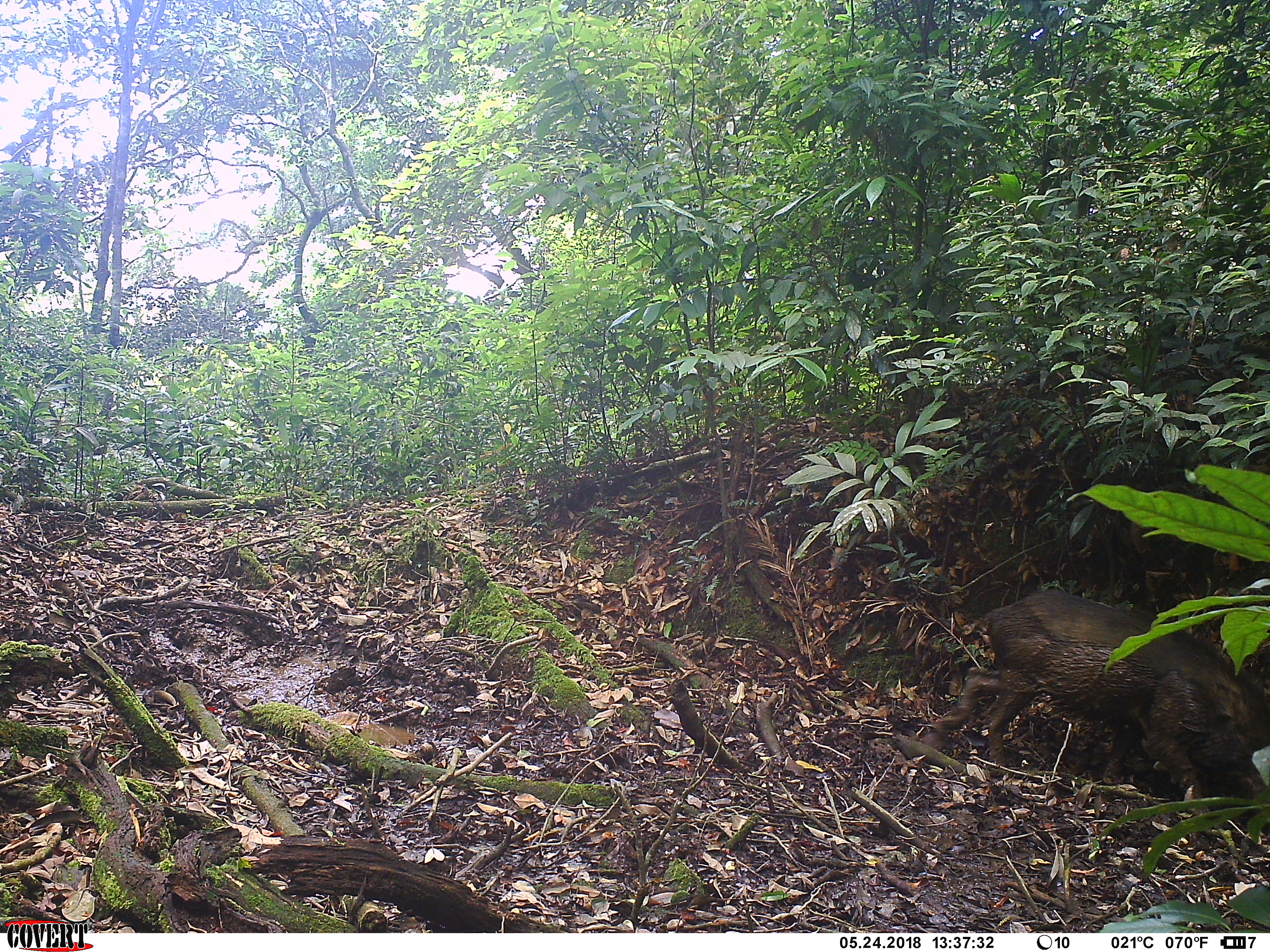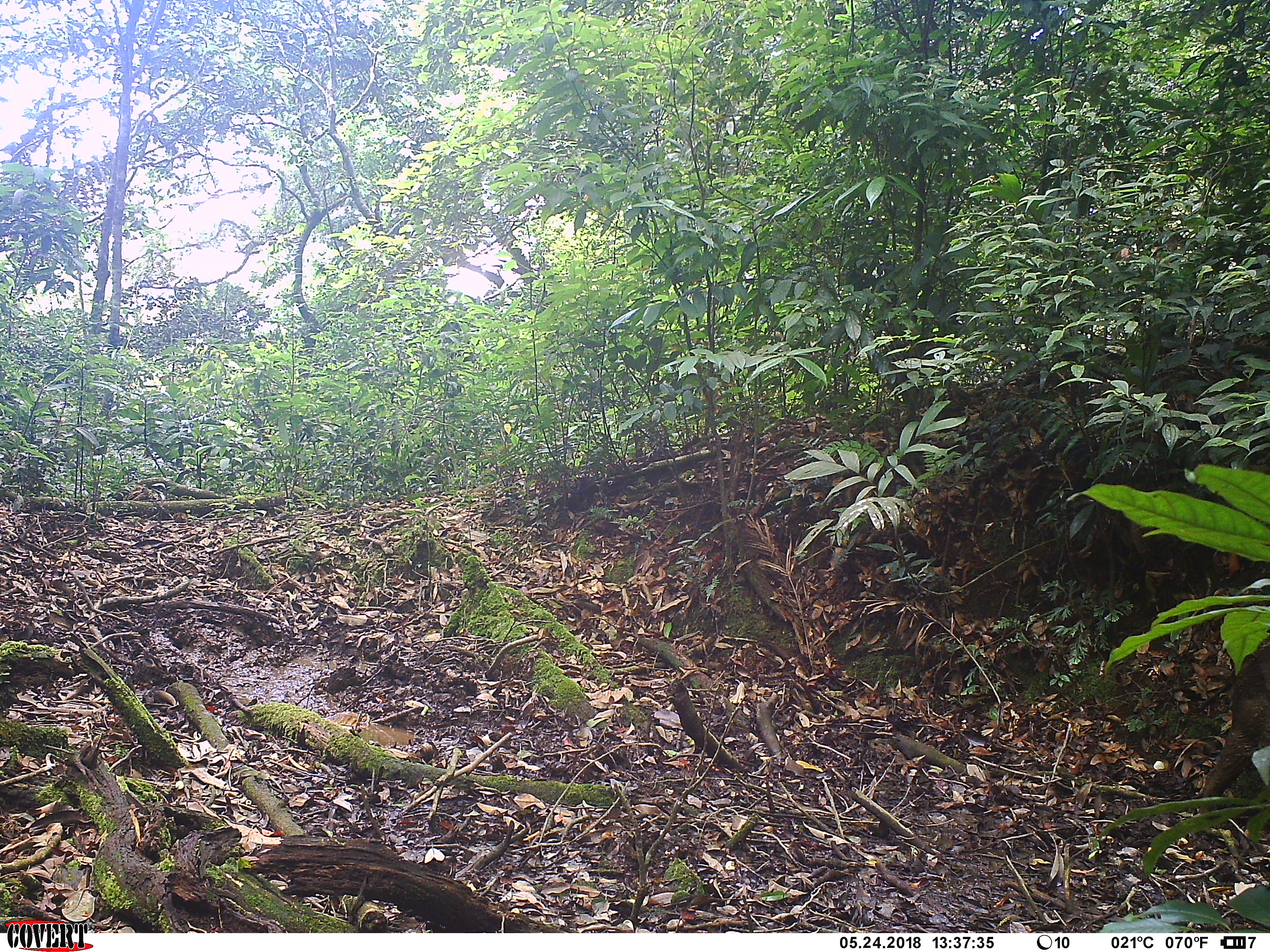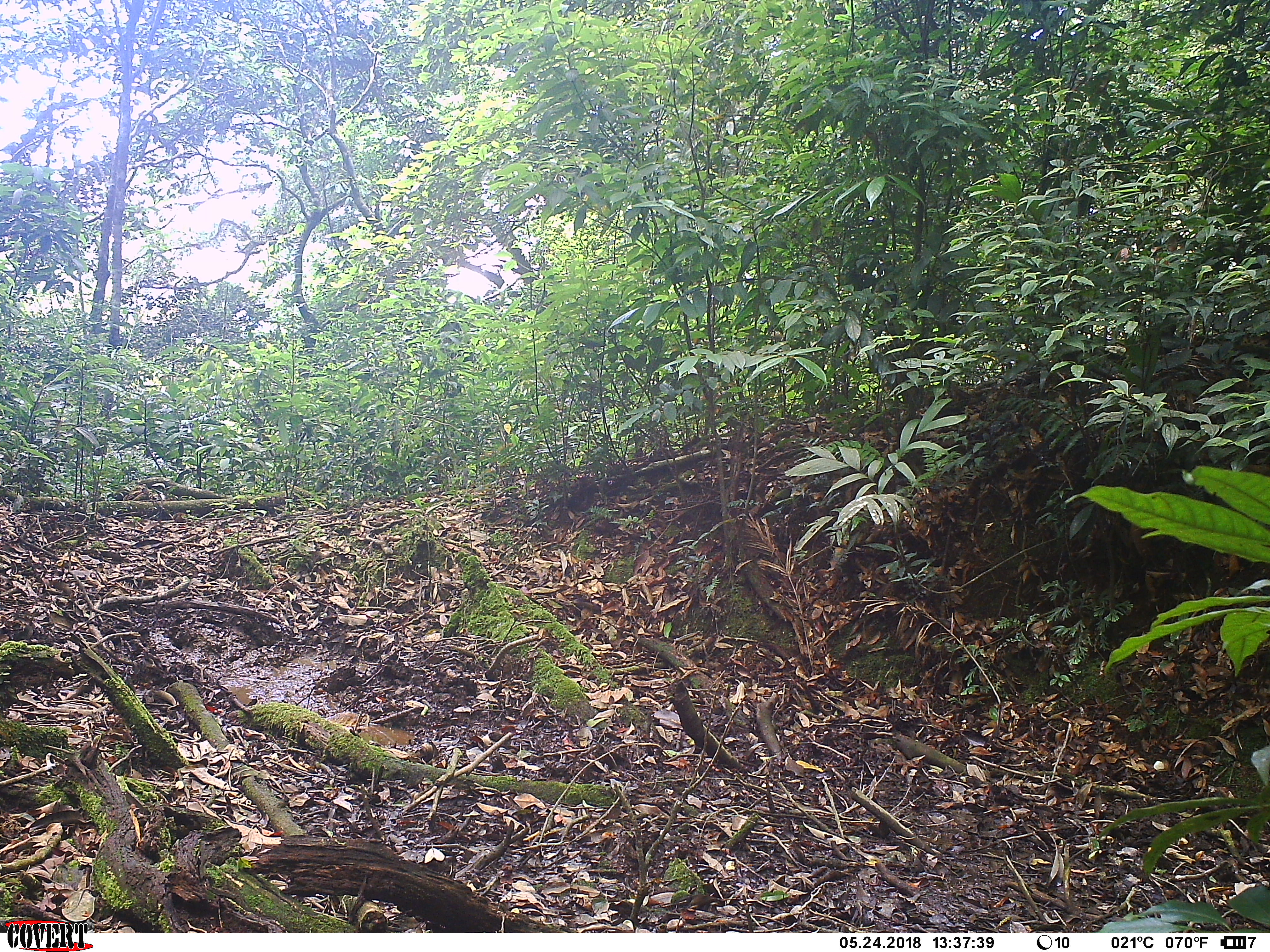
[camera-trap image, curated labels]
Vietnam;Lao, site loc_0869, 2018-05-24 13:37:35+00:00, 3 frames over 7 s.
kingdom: Animalia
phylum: Chordata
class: Mammalia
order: Artiodactyla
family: Suidae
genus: Sus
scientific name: Sus scrofa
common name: eurasian wild pig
Eurasian wild pig (Sus scrofa). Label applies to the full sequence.